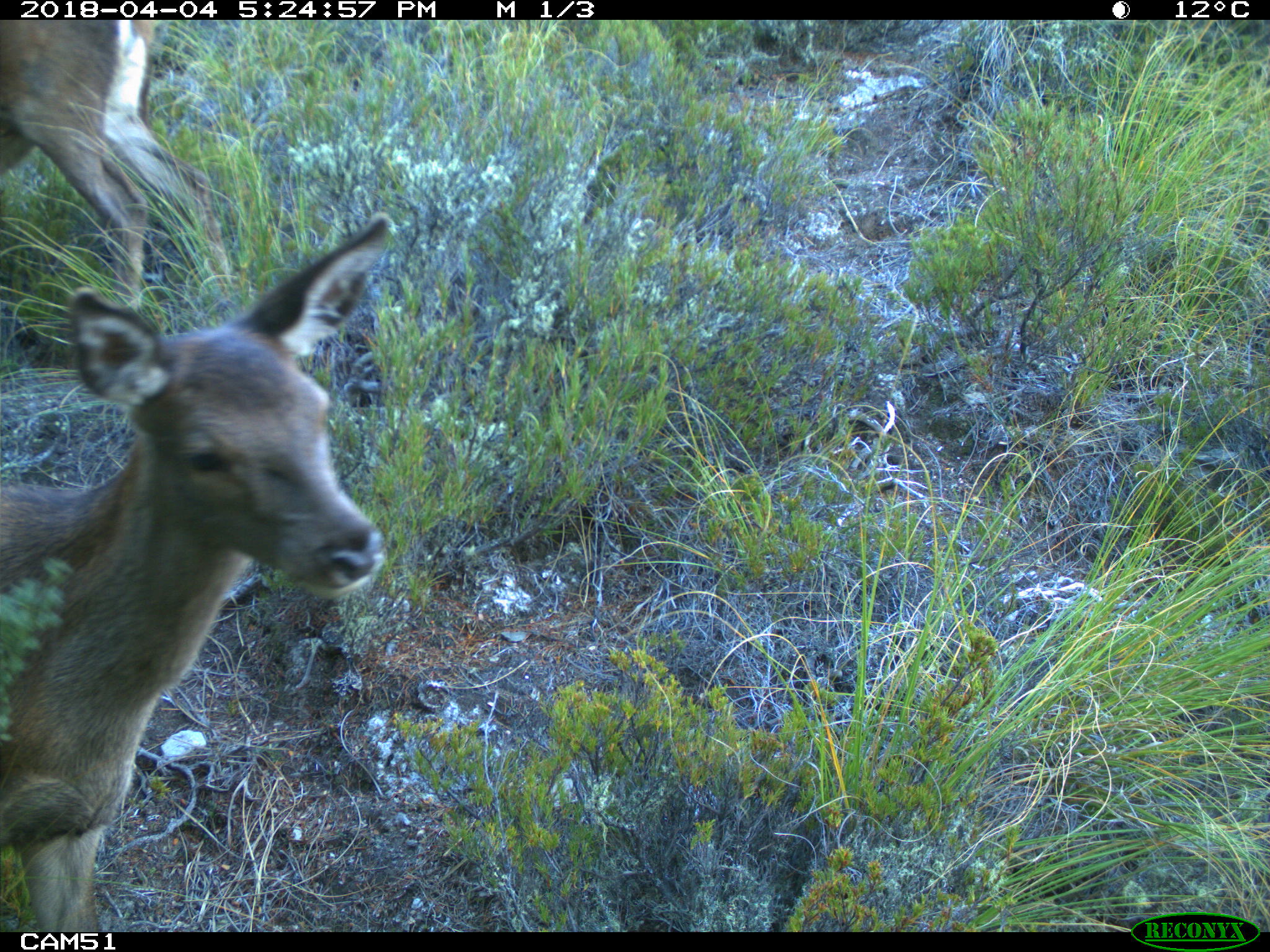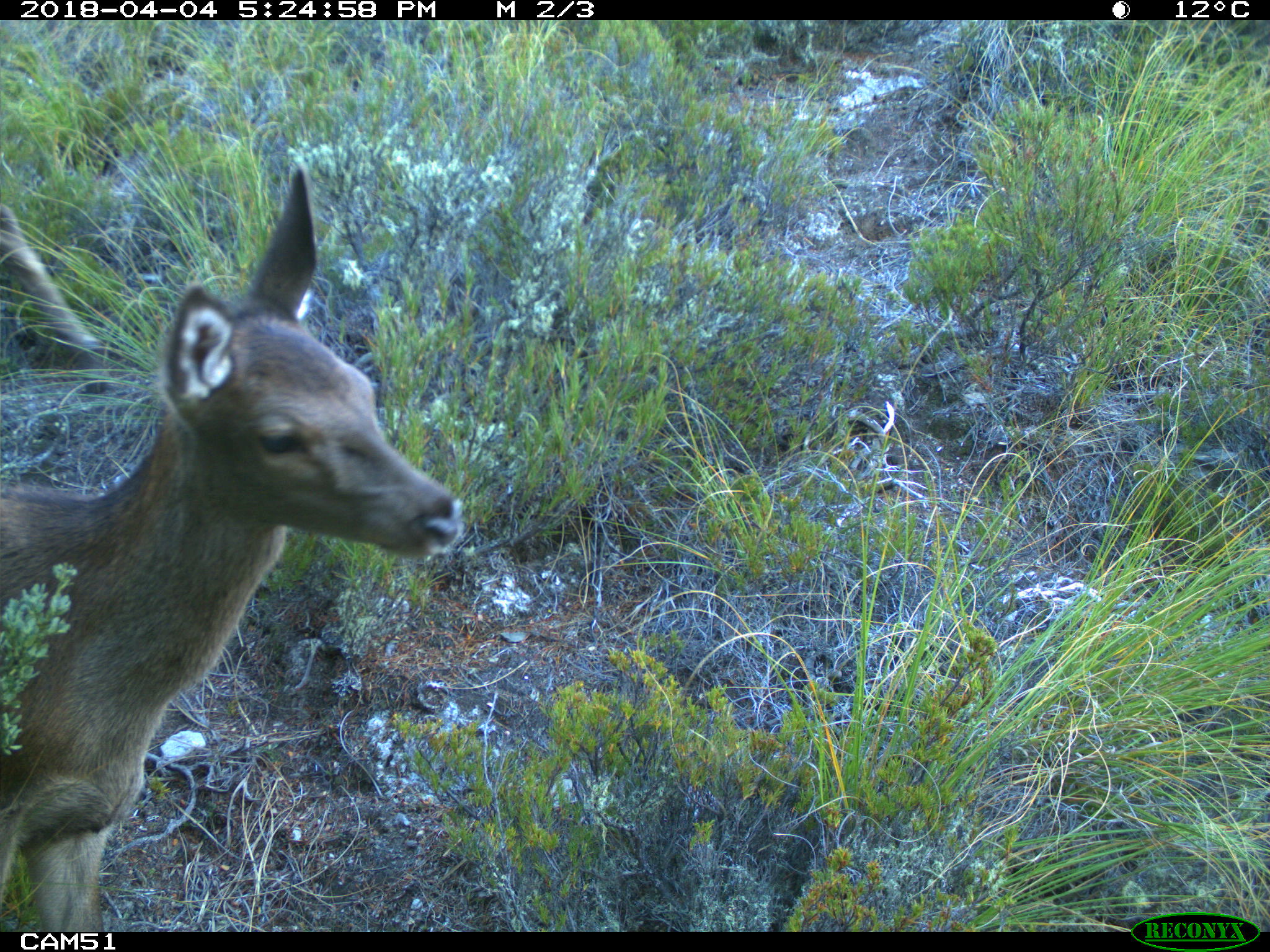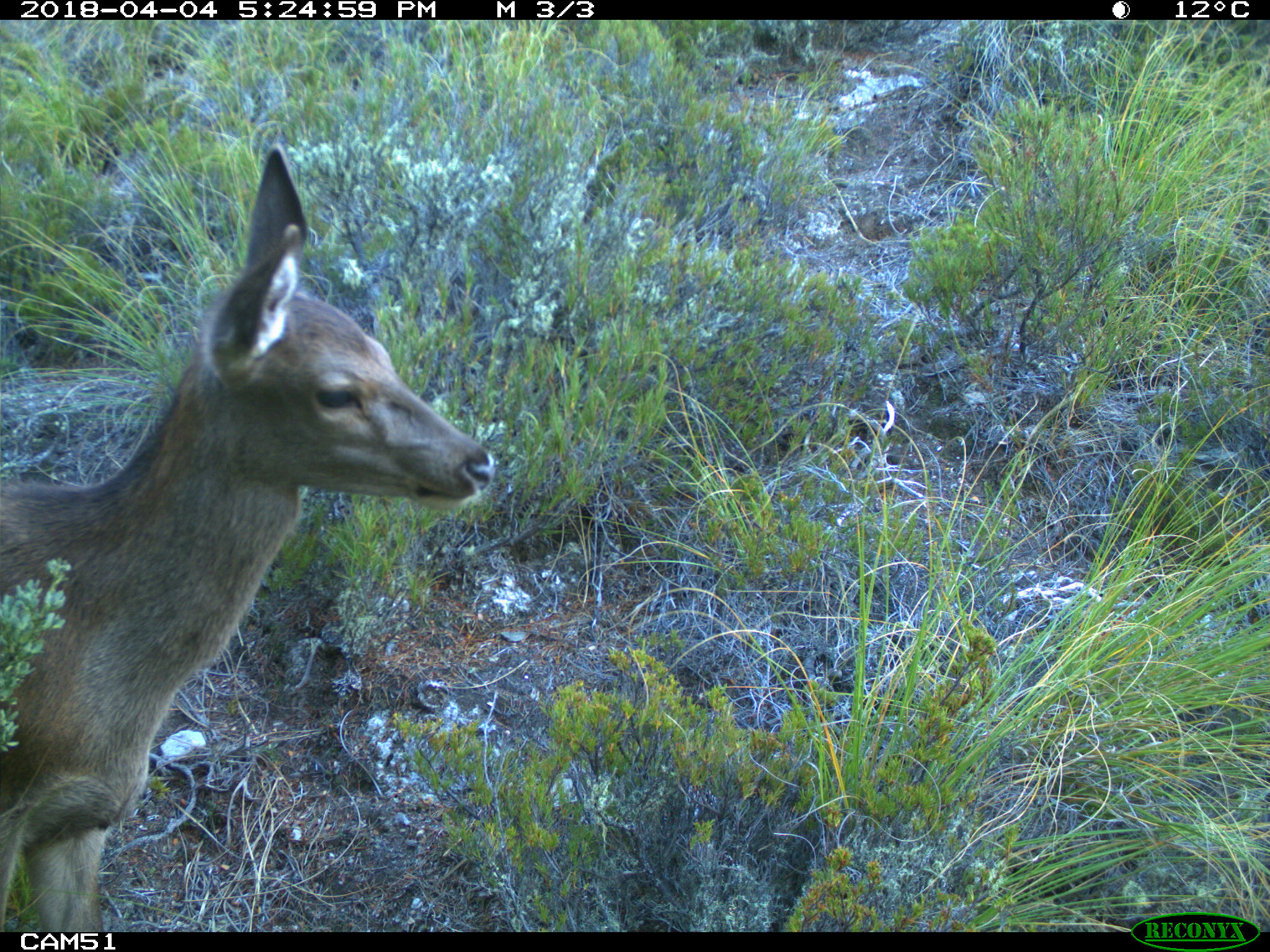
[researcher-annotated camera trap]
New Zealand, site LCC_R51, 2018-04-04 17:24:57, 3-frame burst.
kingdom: Animalia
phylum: Chordata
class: Mammalia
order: Artiodactyla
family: Cervidae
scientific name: Cervidae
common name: deer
Deer (Cervidae).